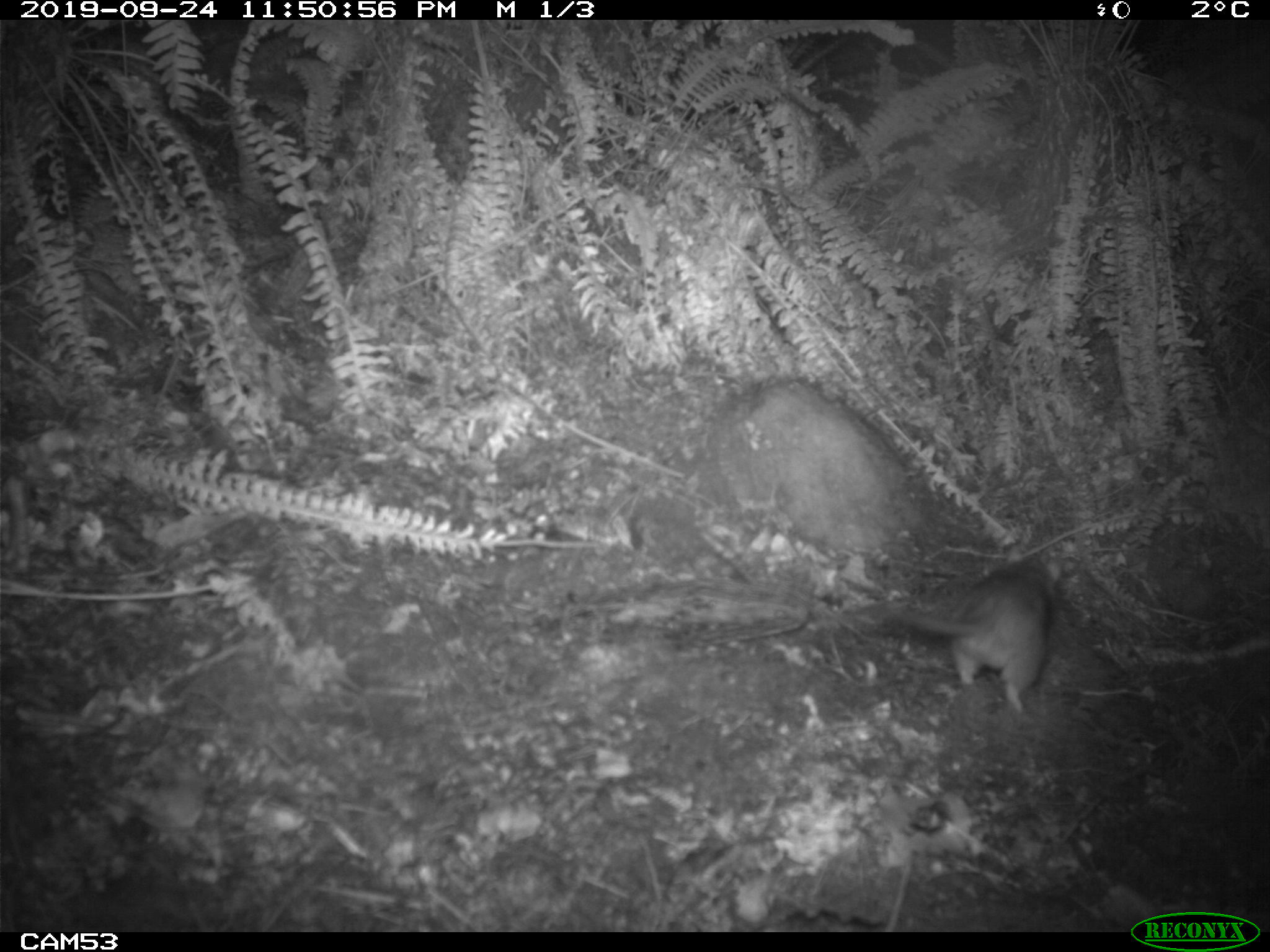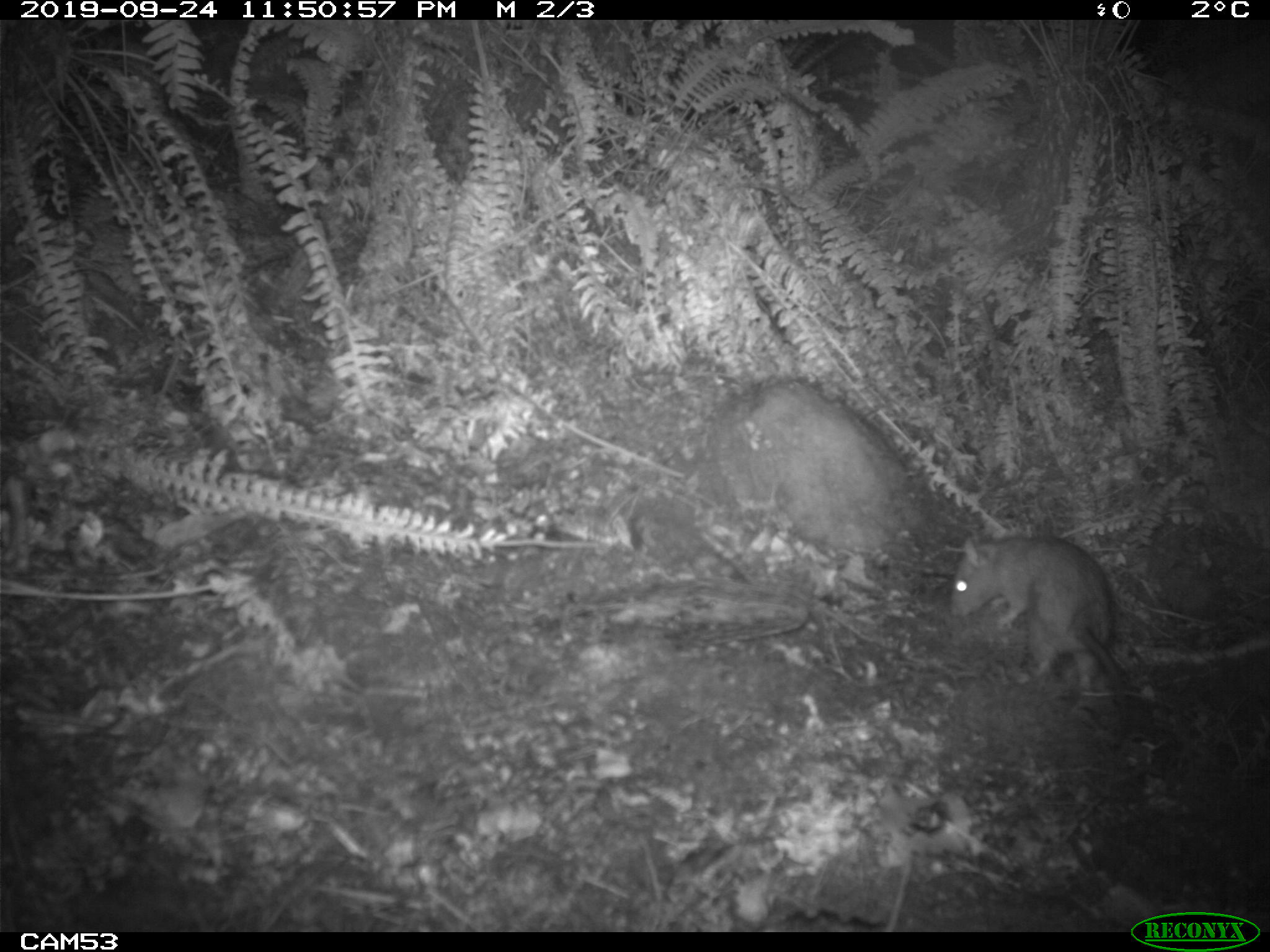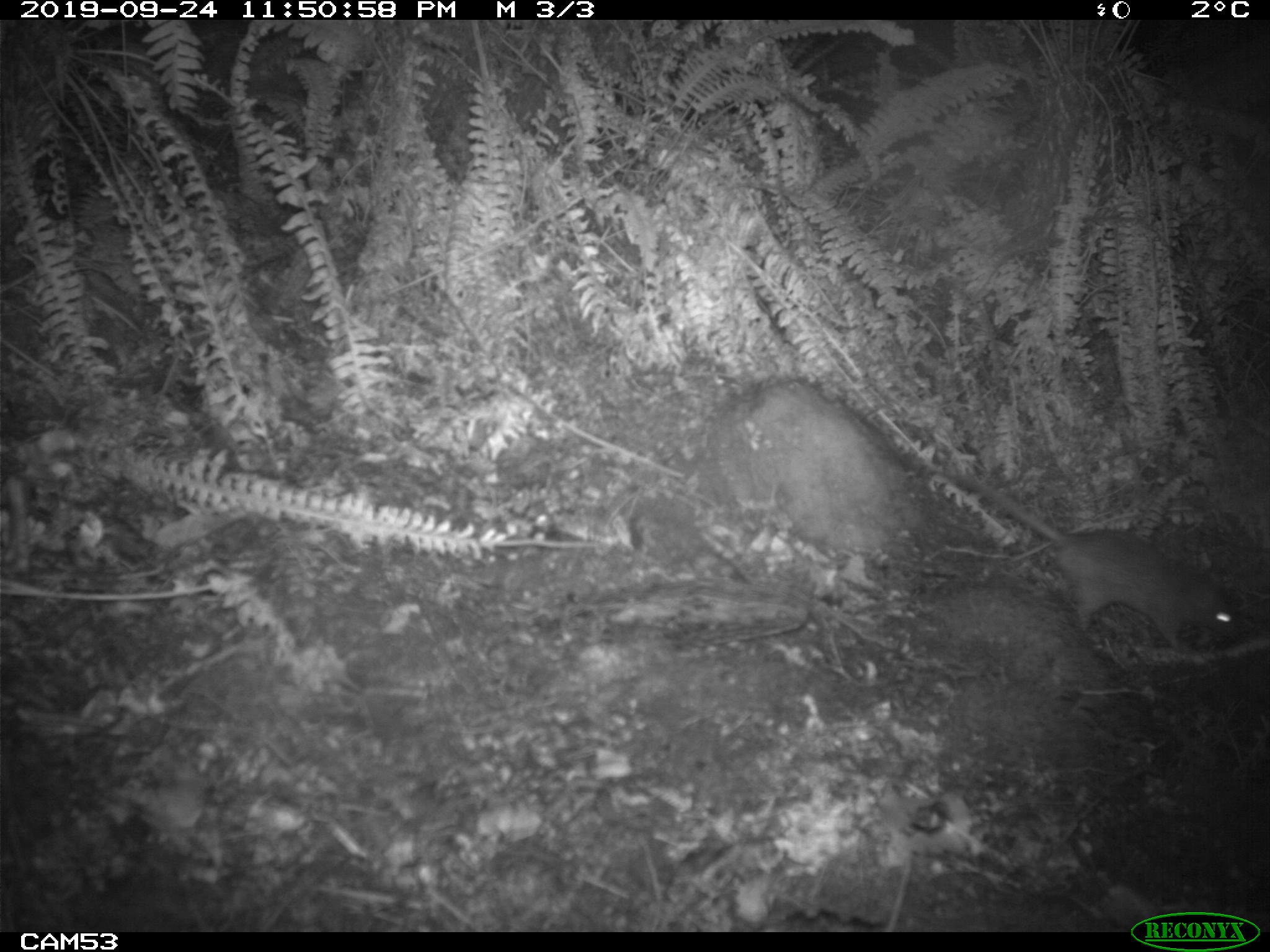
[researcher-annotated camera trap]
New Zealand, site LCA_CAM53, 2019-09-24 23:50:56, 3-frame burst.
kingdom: Animalia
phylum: Chordata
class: Mammalia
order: Rodentia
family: Muridae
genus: Rattus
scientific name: Rattus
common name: rat